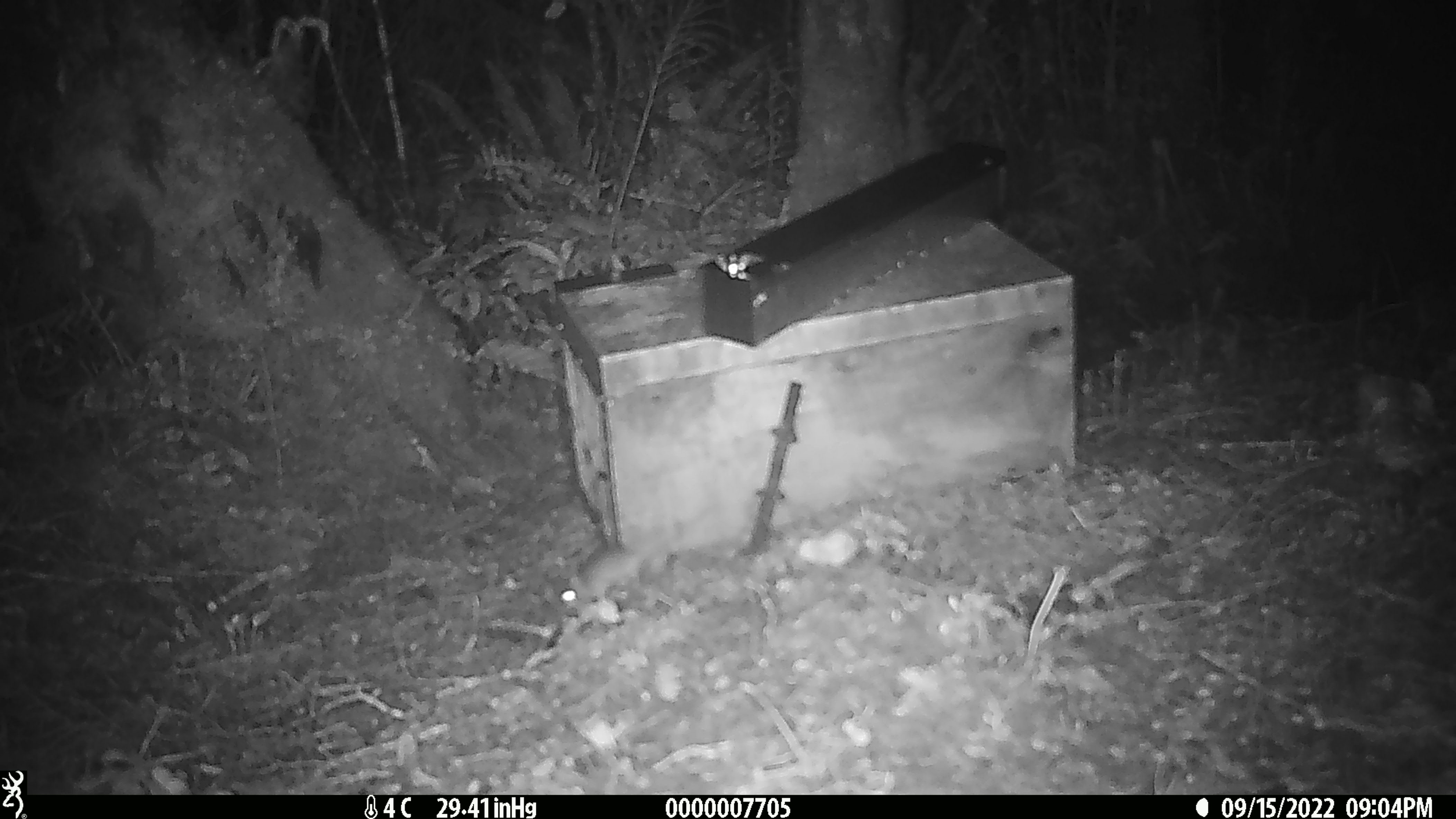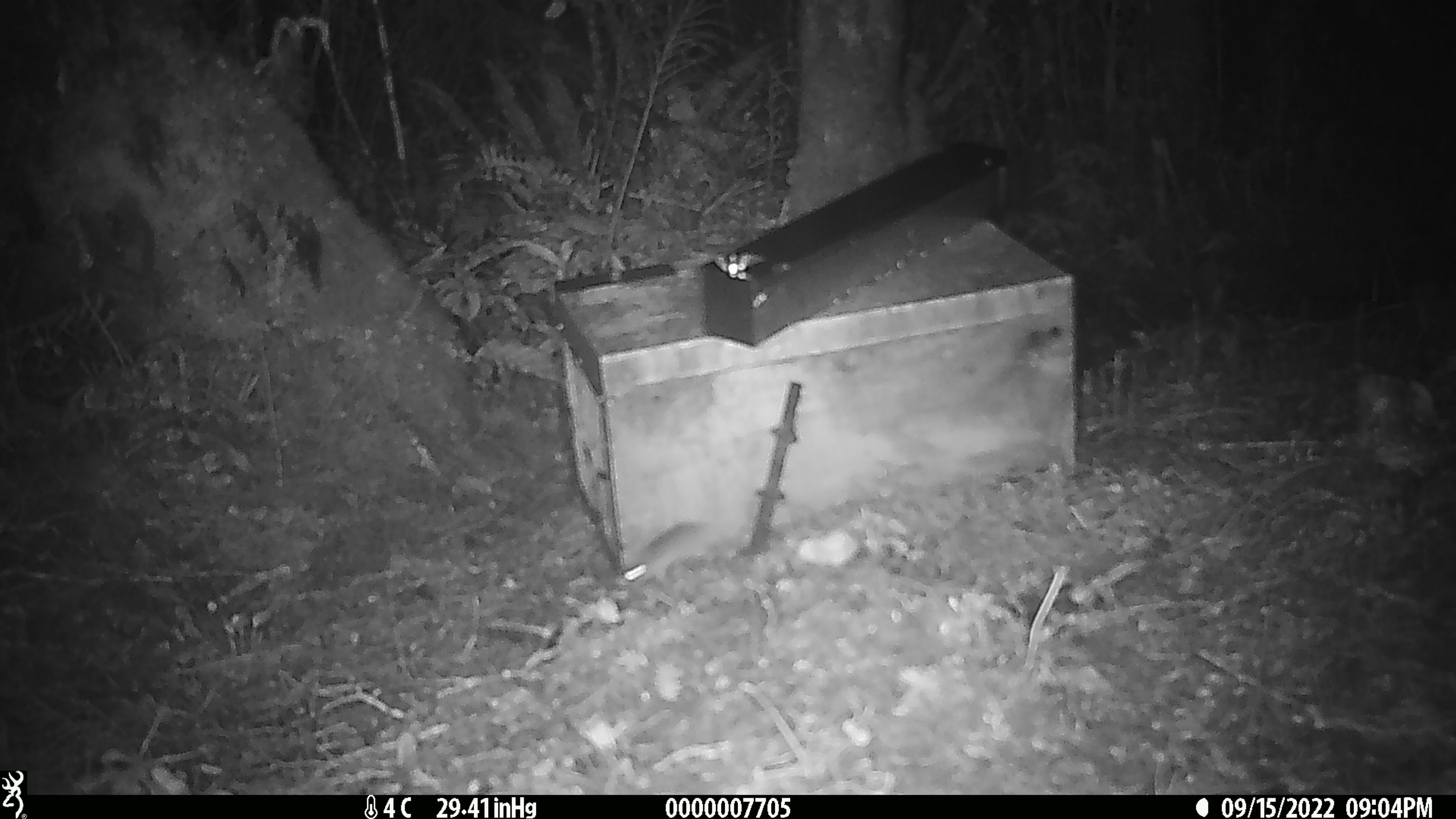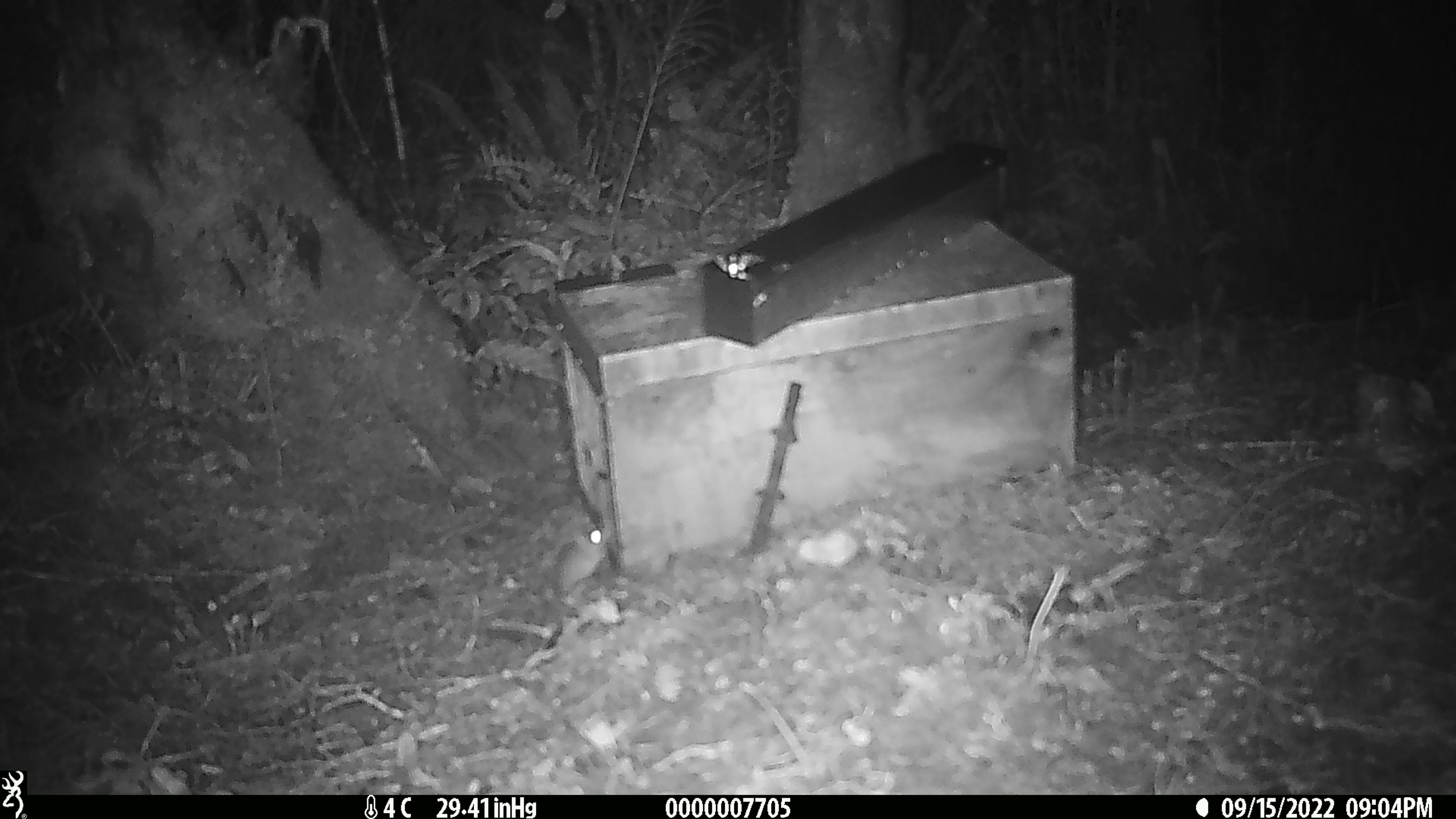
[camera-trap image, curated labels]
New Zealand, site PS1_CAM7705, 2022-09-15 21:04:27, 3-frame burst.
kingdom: Animalia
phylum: Chordata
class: Mammalia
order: Rodentia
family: Muridae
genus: Mus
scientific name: Mus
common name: mouse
Mouse (Mus).